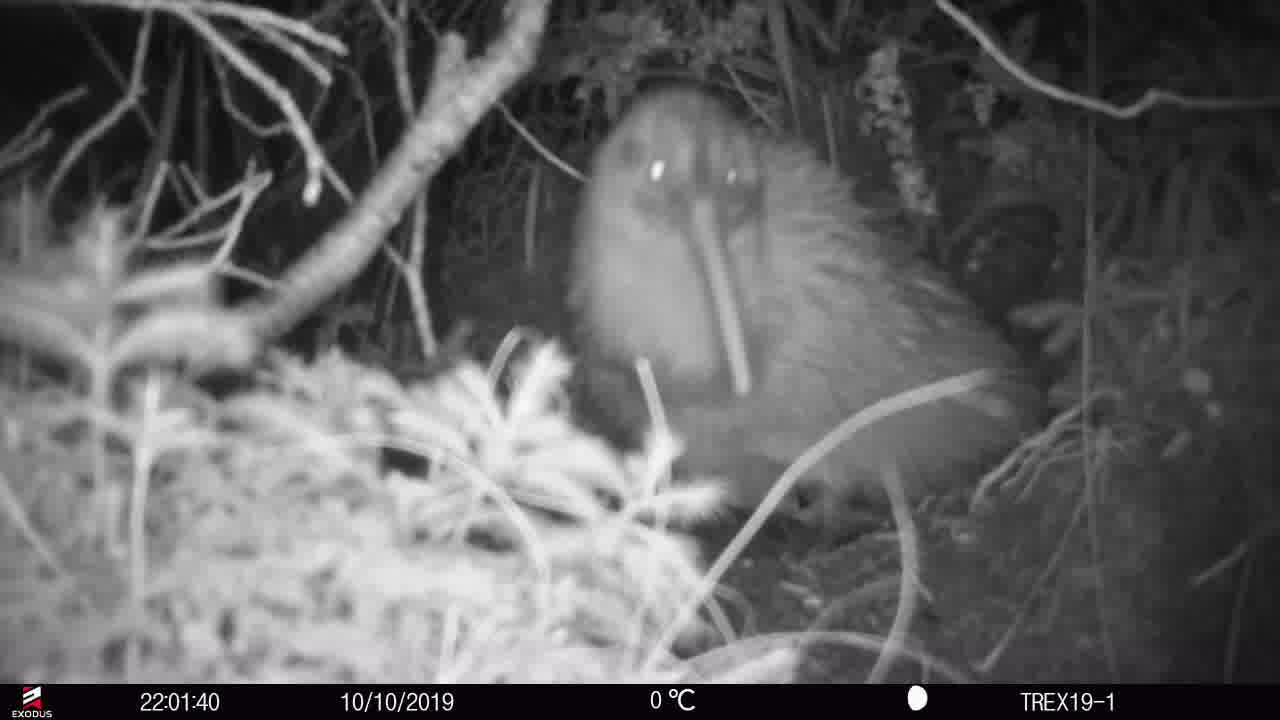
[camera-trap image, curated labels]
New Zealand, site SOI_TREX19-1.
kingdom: Animalia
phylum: Chordata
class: Aves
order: Apterygiformes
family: Apterygidae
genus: Apteryx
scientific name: Apteryx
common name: kiwi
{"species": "kiwi (Apteryx)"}